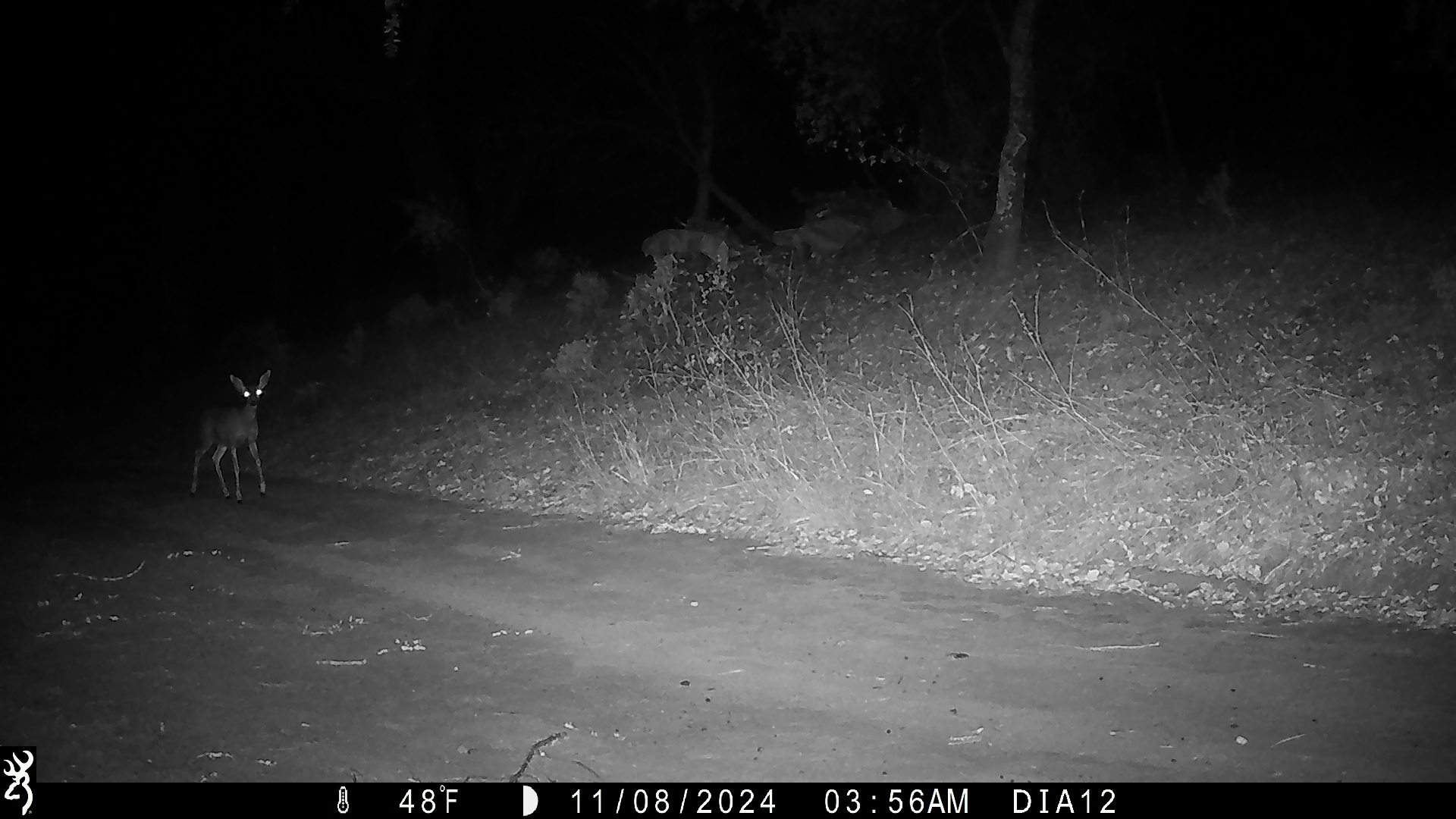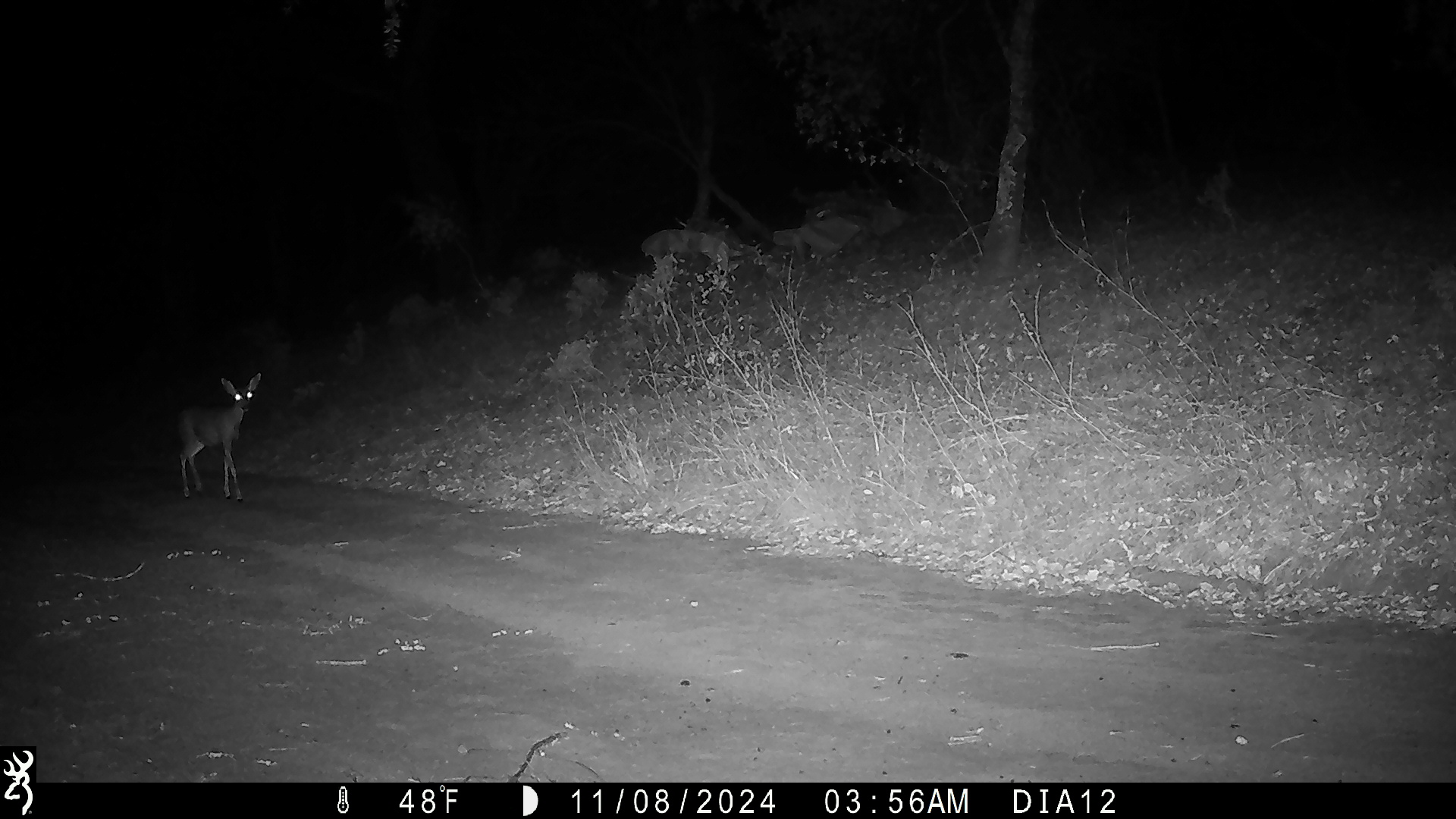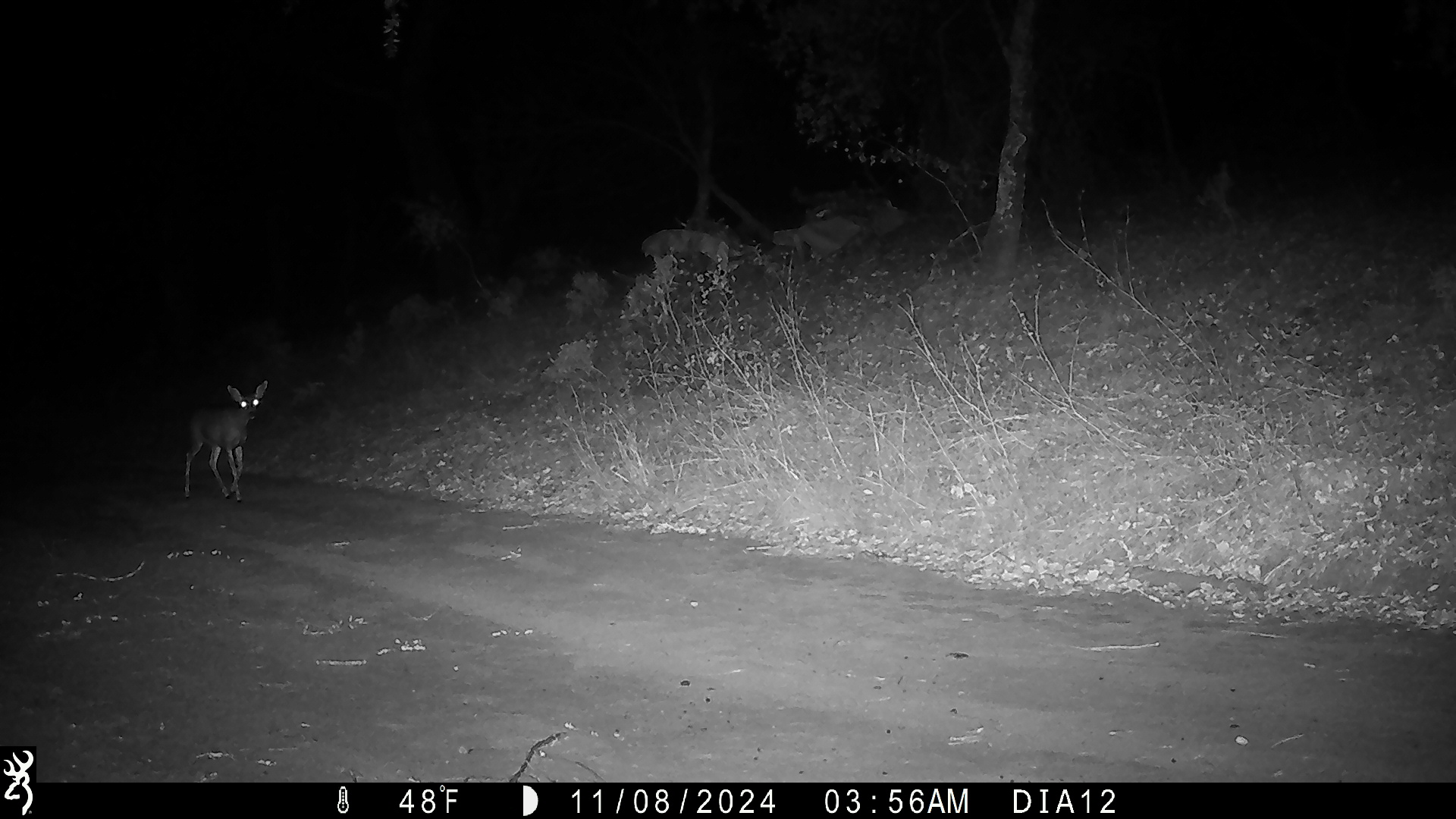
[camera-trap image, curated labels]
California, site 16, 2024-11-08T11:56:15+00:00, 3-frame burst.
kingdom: Animalia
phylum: Chordata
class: Mammalia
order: Artiodactyla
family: Cervidae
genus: Odocoileus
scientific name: Odocoileus hemionus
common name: mule deer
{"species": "mule deer (Odocoileus hemionus)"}